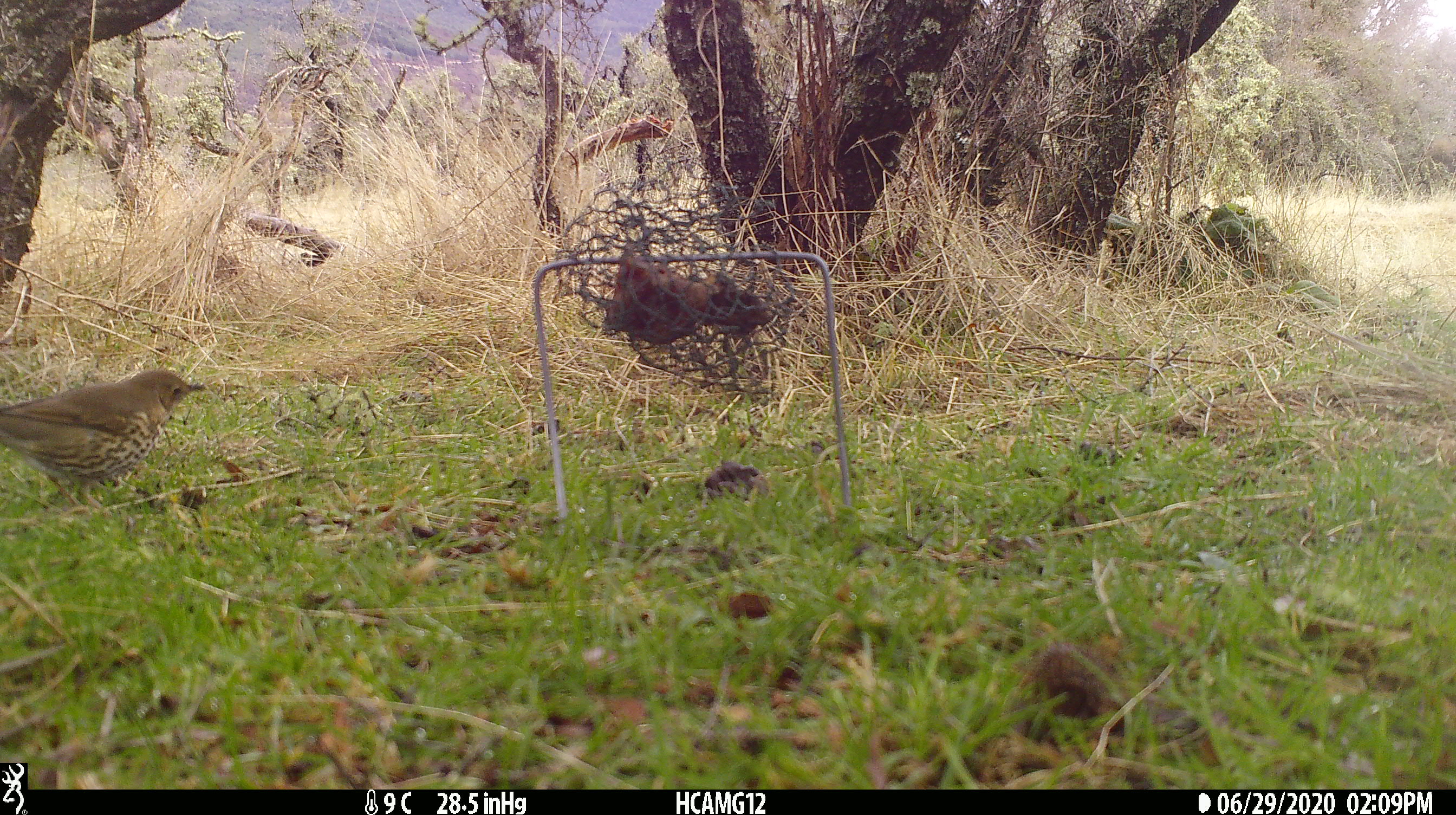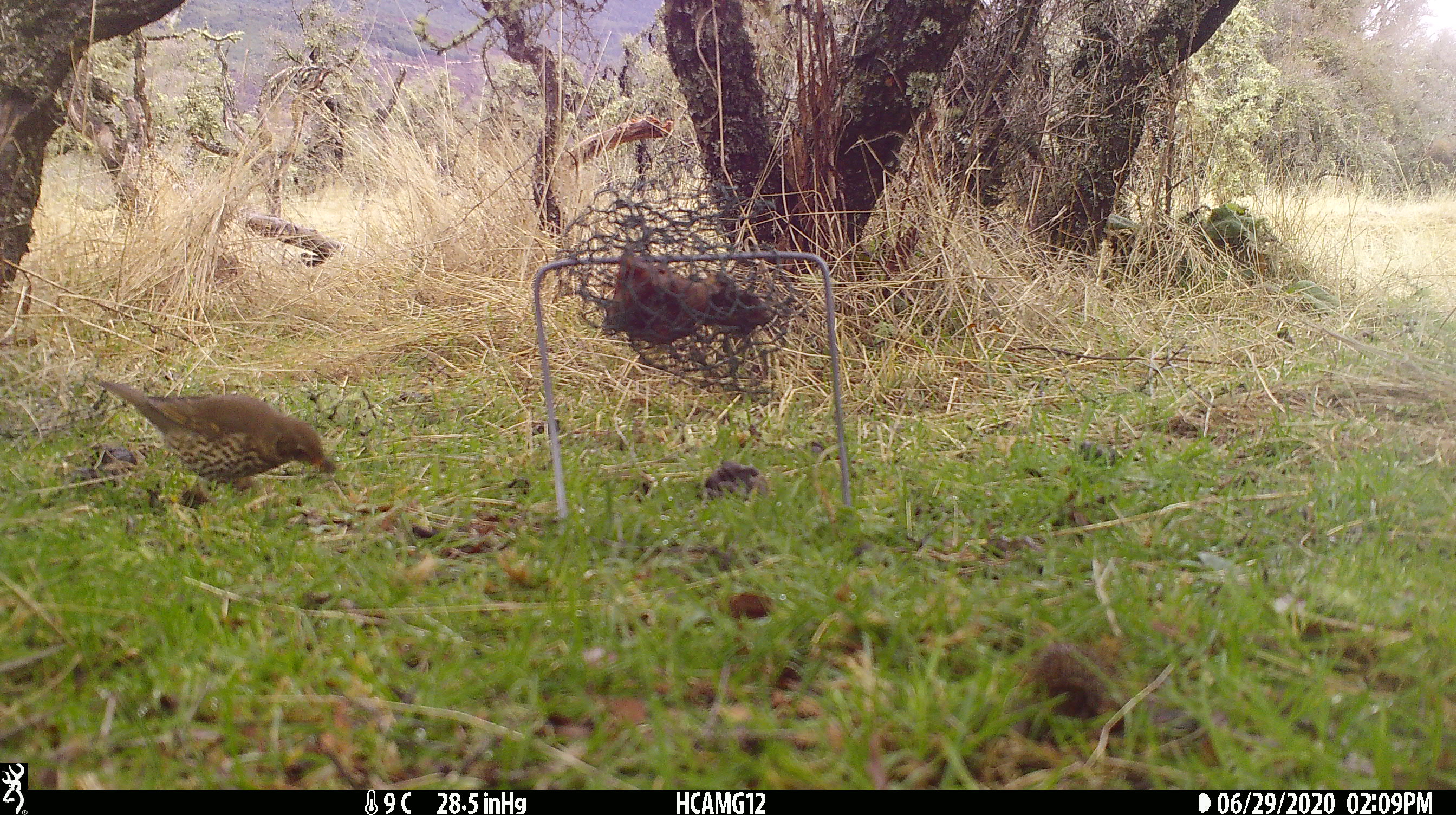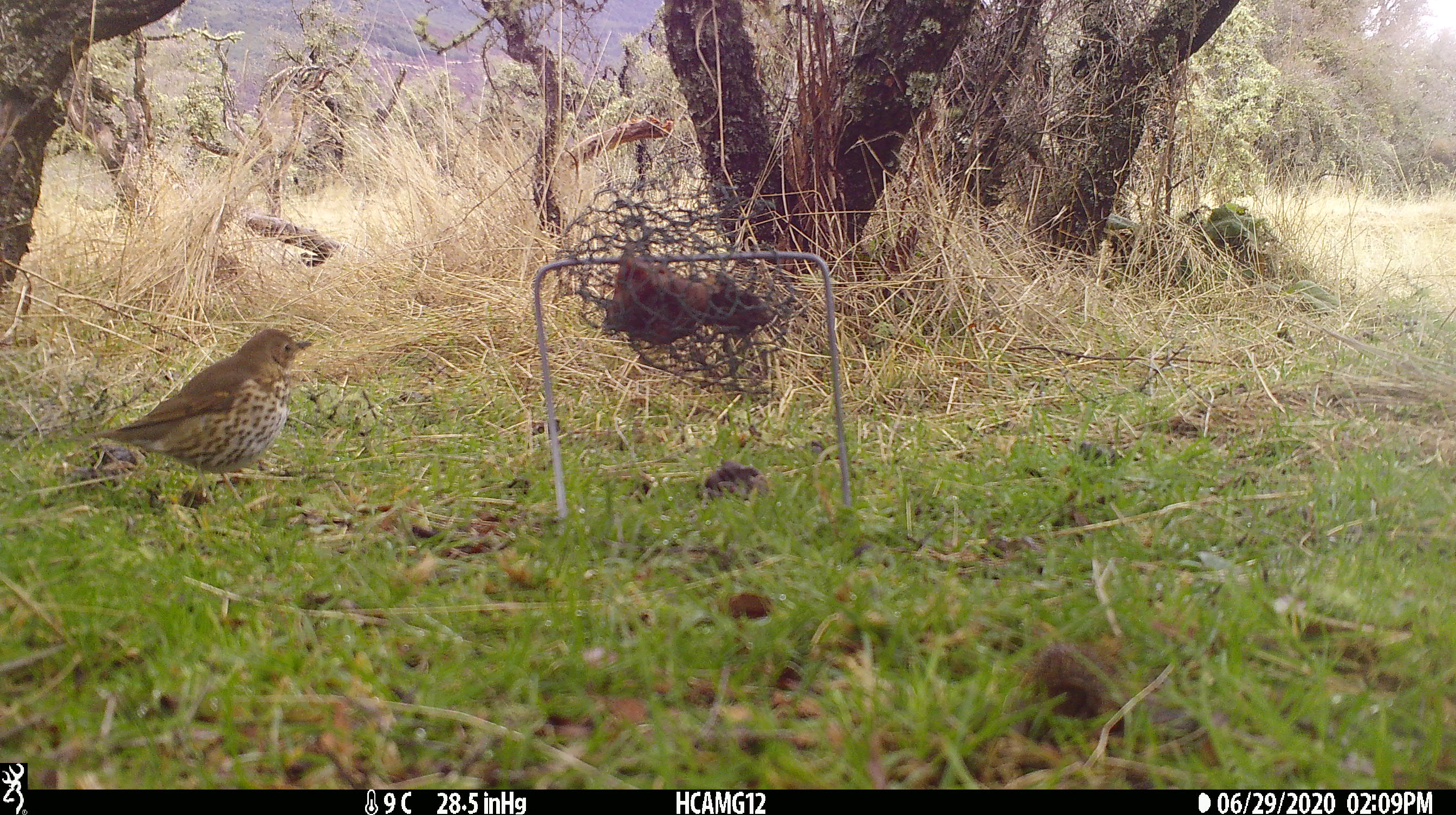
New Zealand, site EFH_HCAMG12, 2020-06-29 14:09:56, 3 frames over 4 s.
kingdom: Animalia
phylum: Chordata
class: Aves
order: Passeriformes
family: Turdidae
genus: Turdus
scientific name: Turdus philomelos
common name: song thrush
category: thrush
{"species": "thrush (song thrush) (Turdus philomelos)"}